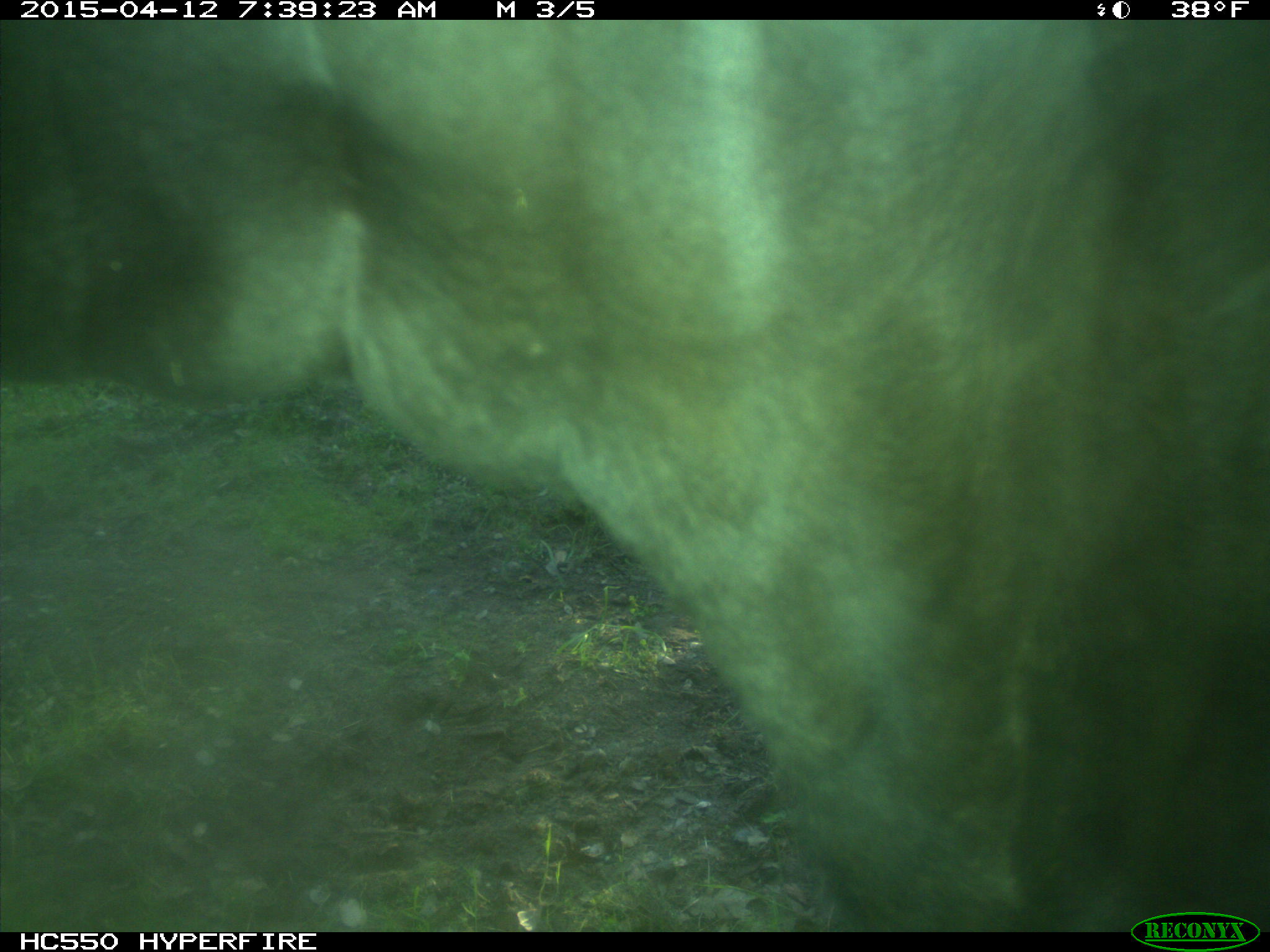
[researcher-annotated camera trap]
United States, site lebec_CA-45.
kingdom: Animalia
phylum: Chordata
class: Mammalia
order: Artiodactyla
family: Bovidae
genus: Bos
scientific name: Bos taurus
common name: domestic cow